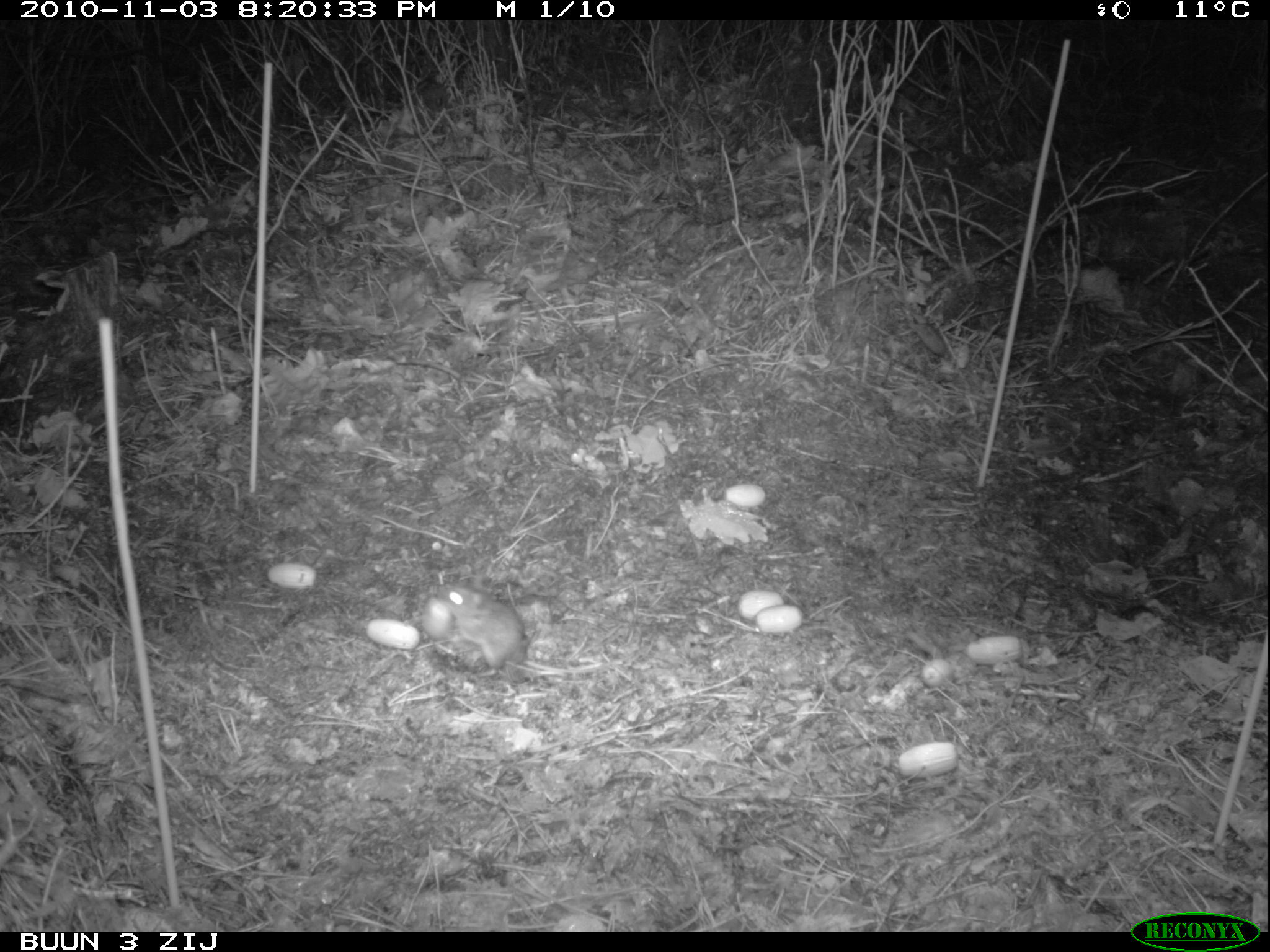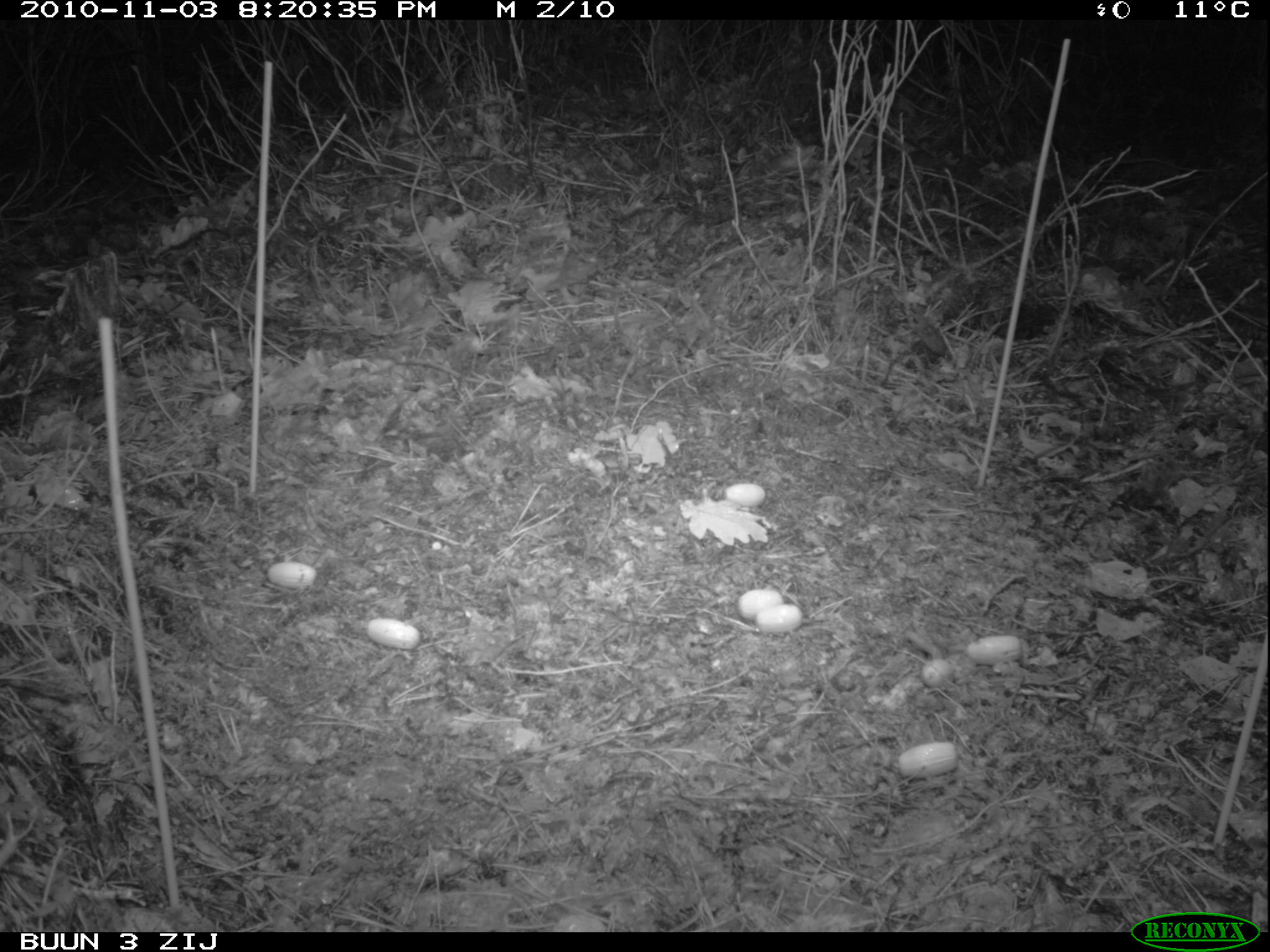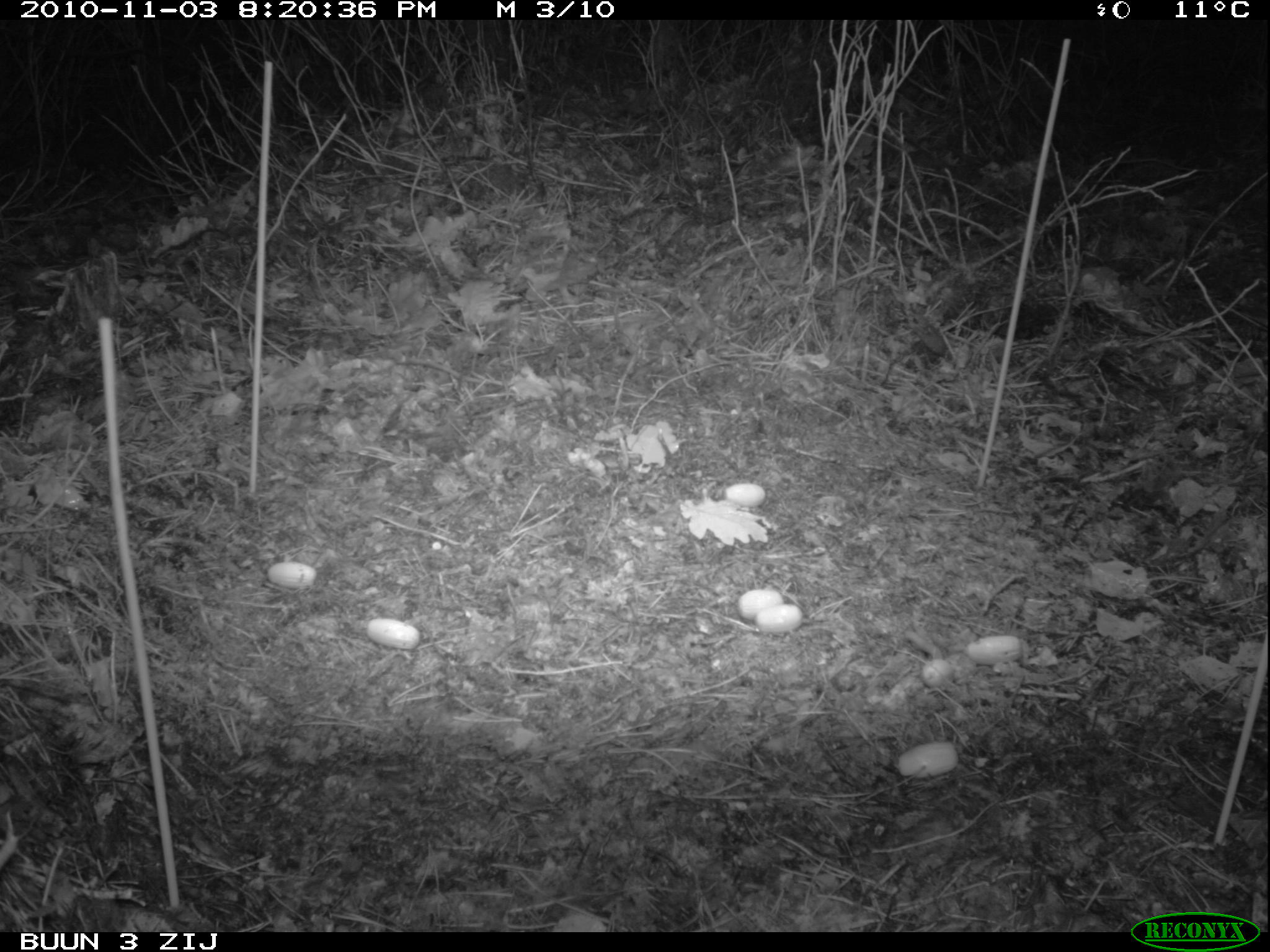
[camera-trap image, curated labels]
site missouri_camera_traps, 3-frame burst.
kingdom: Animalia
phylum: Chordata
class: Mammalia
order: Rodentia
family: Muridae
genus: Apodemus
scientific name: Apodemus sylvaticus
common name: wood mouse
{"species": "wood mouse (Apodemus sylvaticus)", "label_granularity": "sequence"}